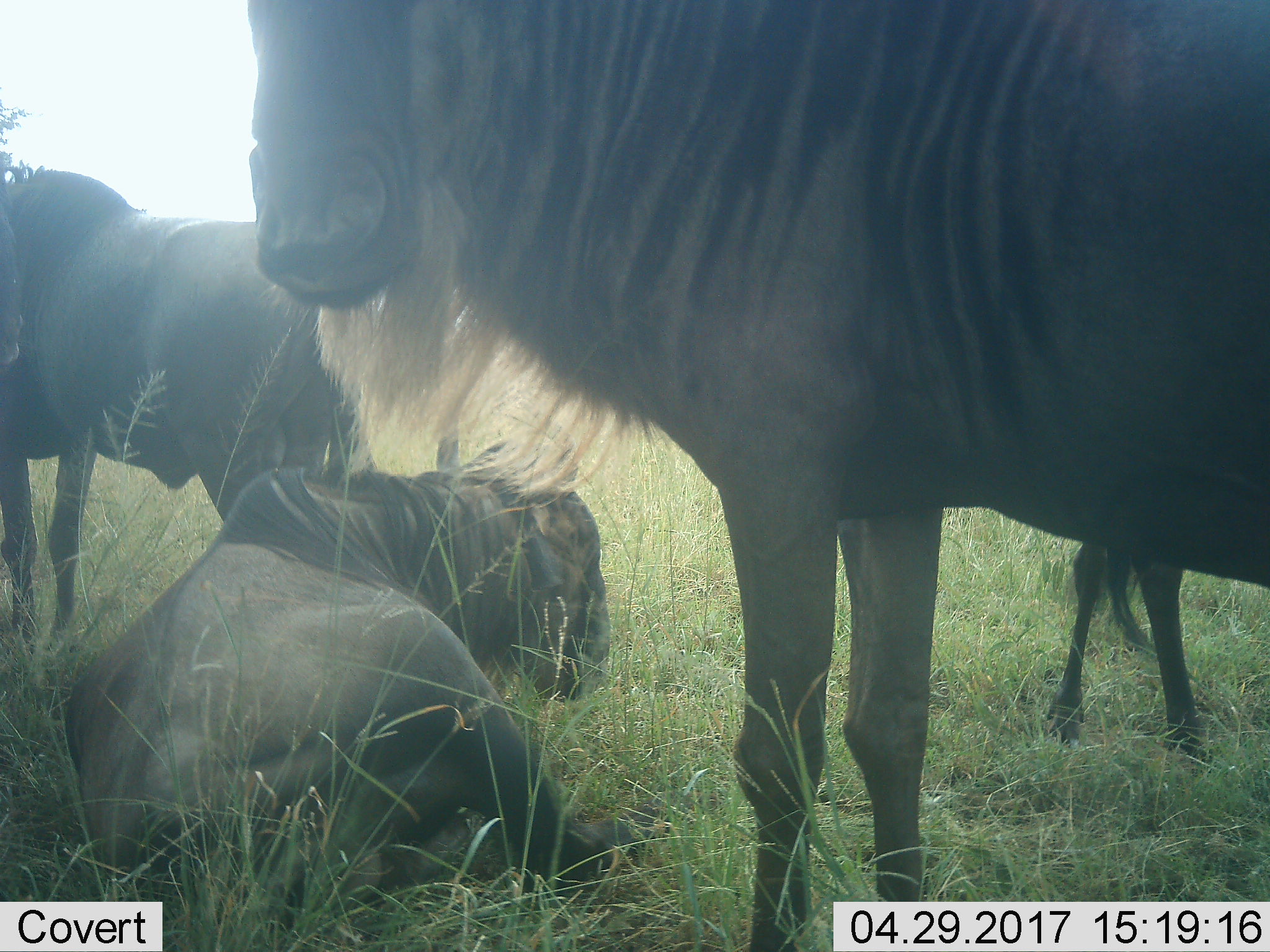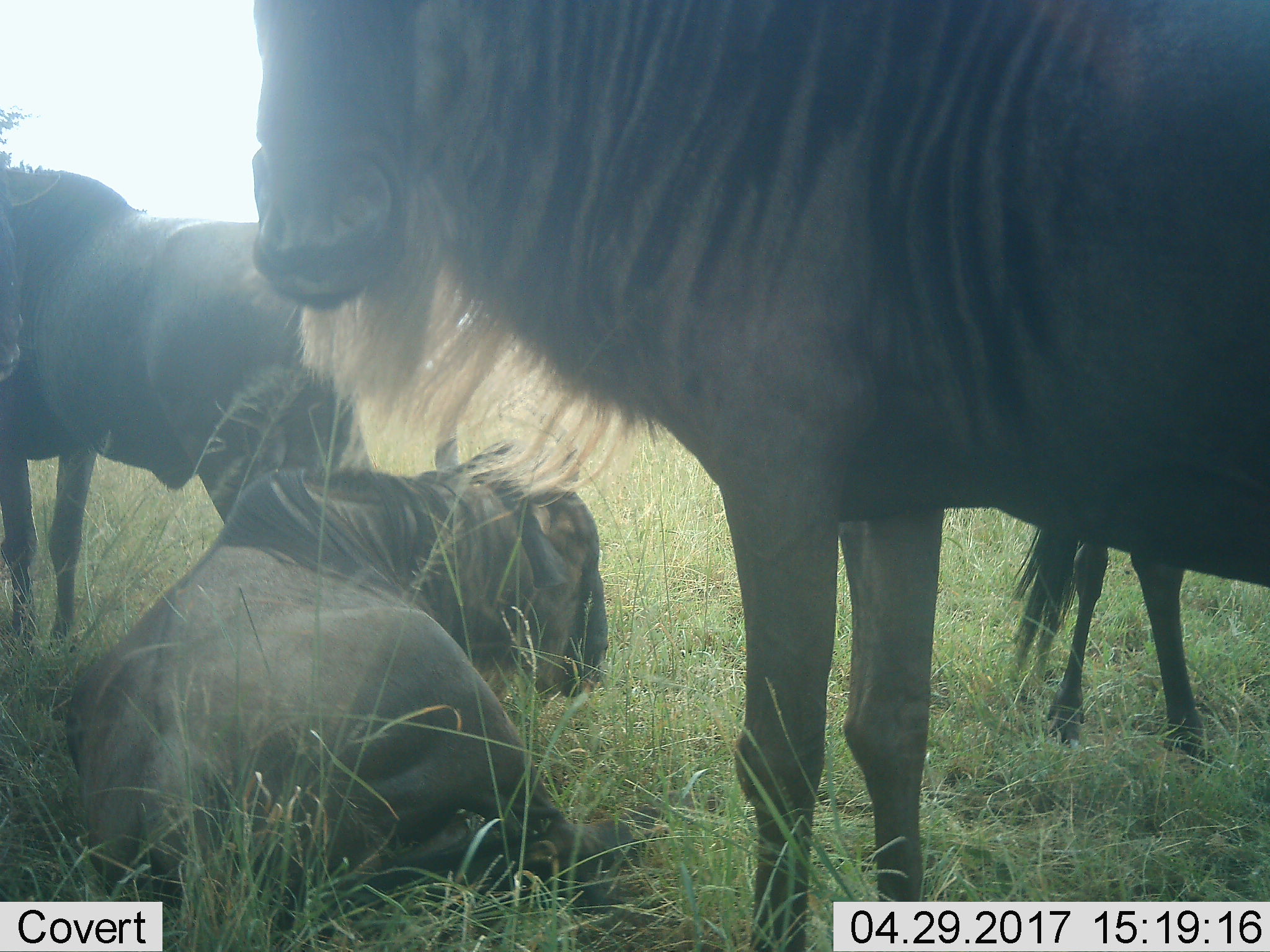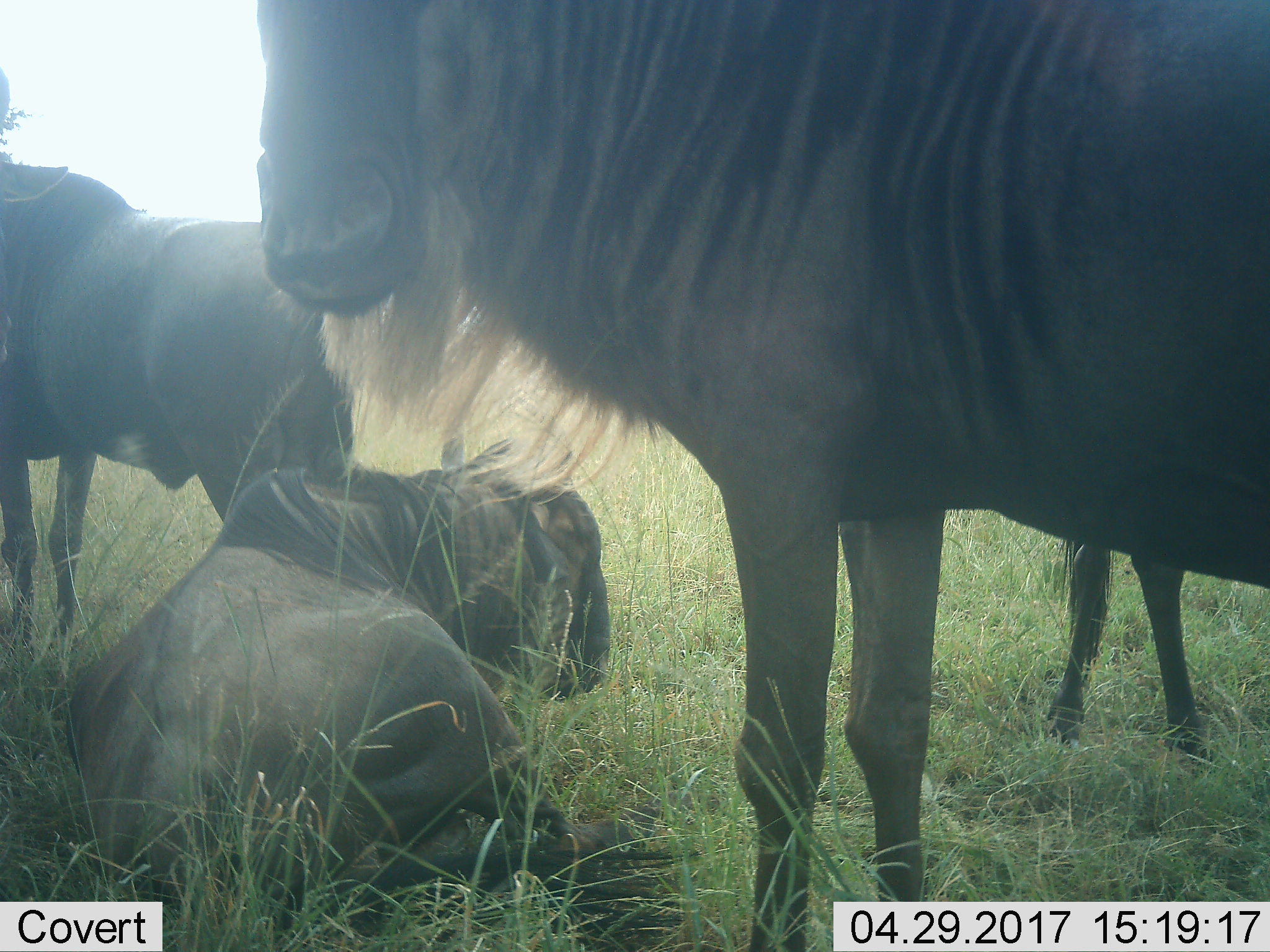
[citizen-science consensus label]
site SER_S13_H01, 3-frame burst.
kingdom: Animalia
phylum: Chordata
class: Mammalia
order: Artiodactyla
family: Bovidae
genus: Connochaetes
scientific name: Connochaetes taurinus taurinus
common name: blue wildebeest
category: wildebeestblue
Wildebeestblue (blue wildebeest) (Connochaetes taurinus taurinus), count 4. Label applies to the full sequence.